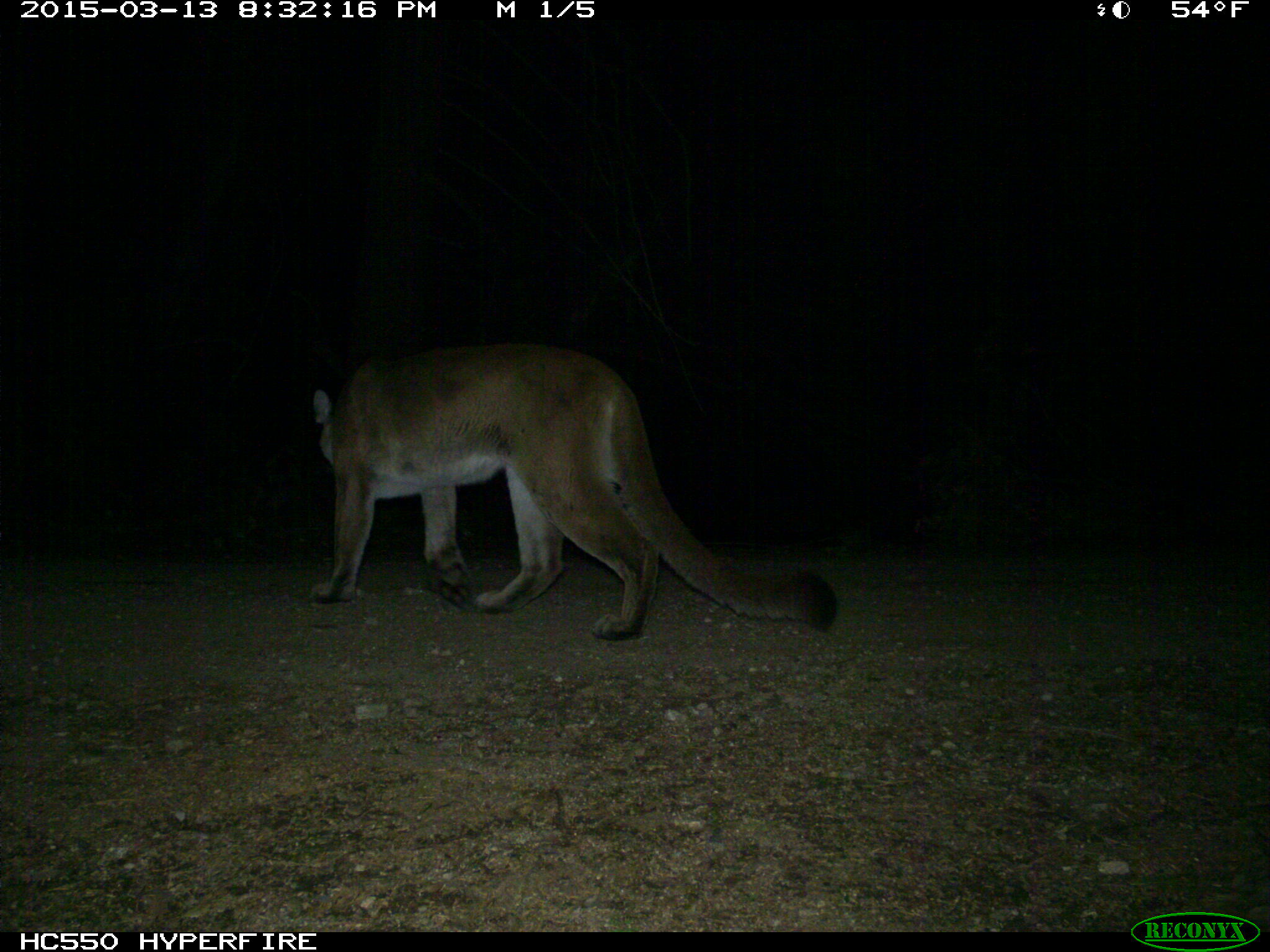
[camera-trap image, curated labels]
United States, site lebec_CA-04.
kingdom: Animalia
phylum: Chordata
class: Mammalia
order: Carnivora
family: Felidae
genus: Puma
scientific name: Puma concolor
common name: mountain lion